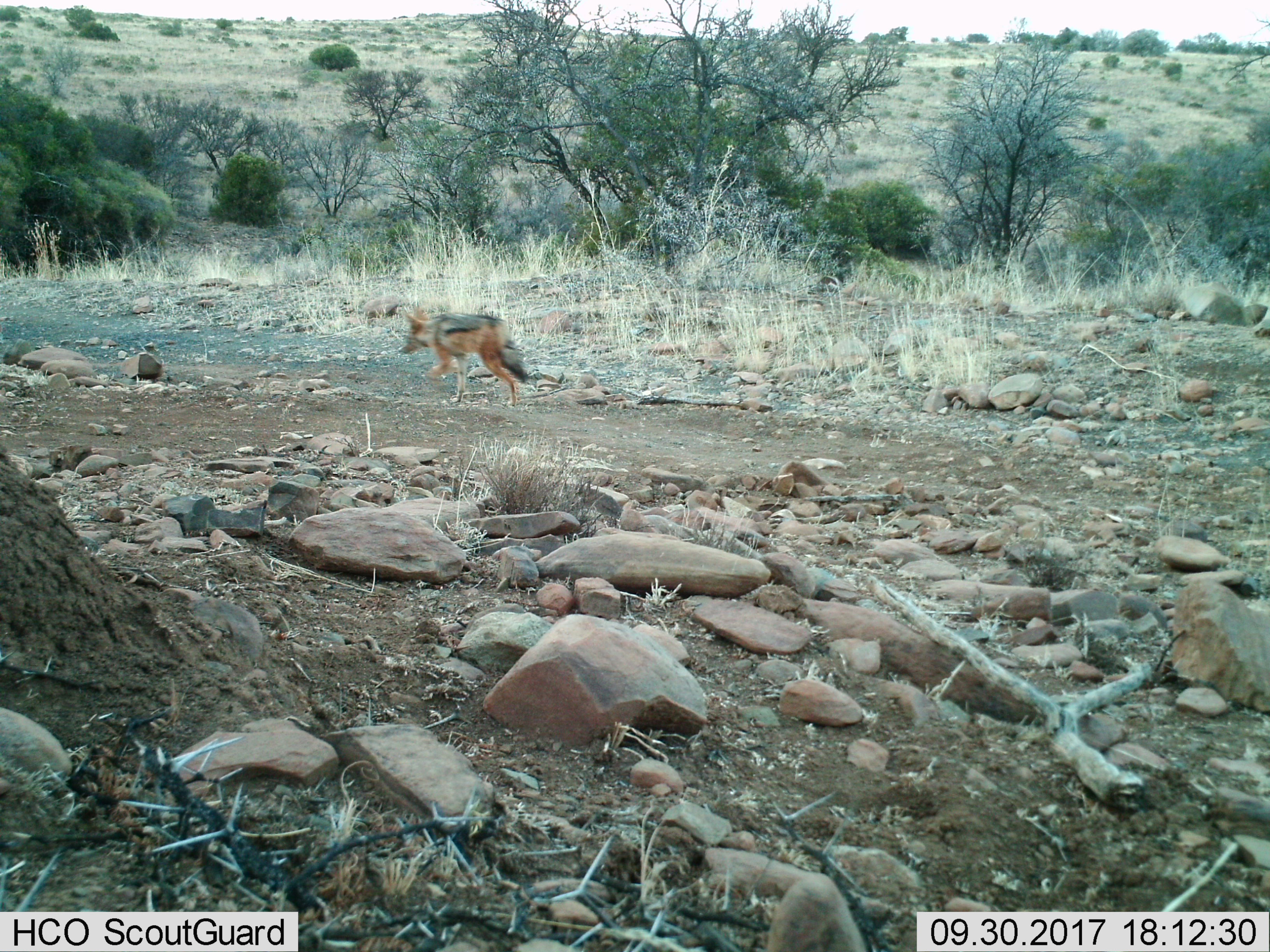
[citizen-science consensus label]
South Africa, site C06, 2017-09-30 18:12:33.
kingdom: Animalia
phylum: Chordata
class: Mammalia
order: Carnivora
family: Canidae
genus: Lupulella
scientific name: Lupulella mesomelas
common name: black-backed jackal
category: jackalblackbacked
Jackalblackbacked (black-backed jackal) (Lupulella mesomelas), count 1. Behavior (volunteer vote fractions): standing 10%, resting 0%, moving 100%, interacting 0%. Young present (vote fraction): 0%. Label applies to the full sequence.